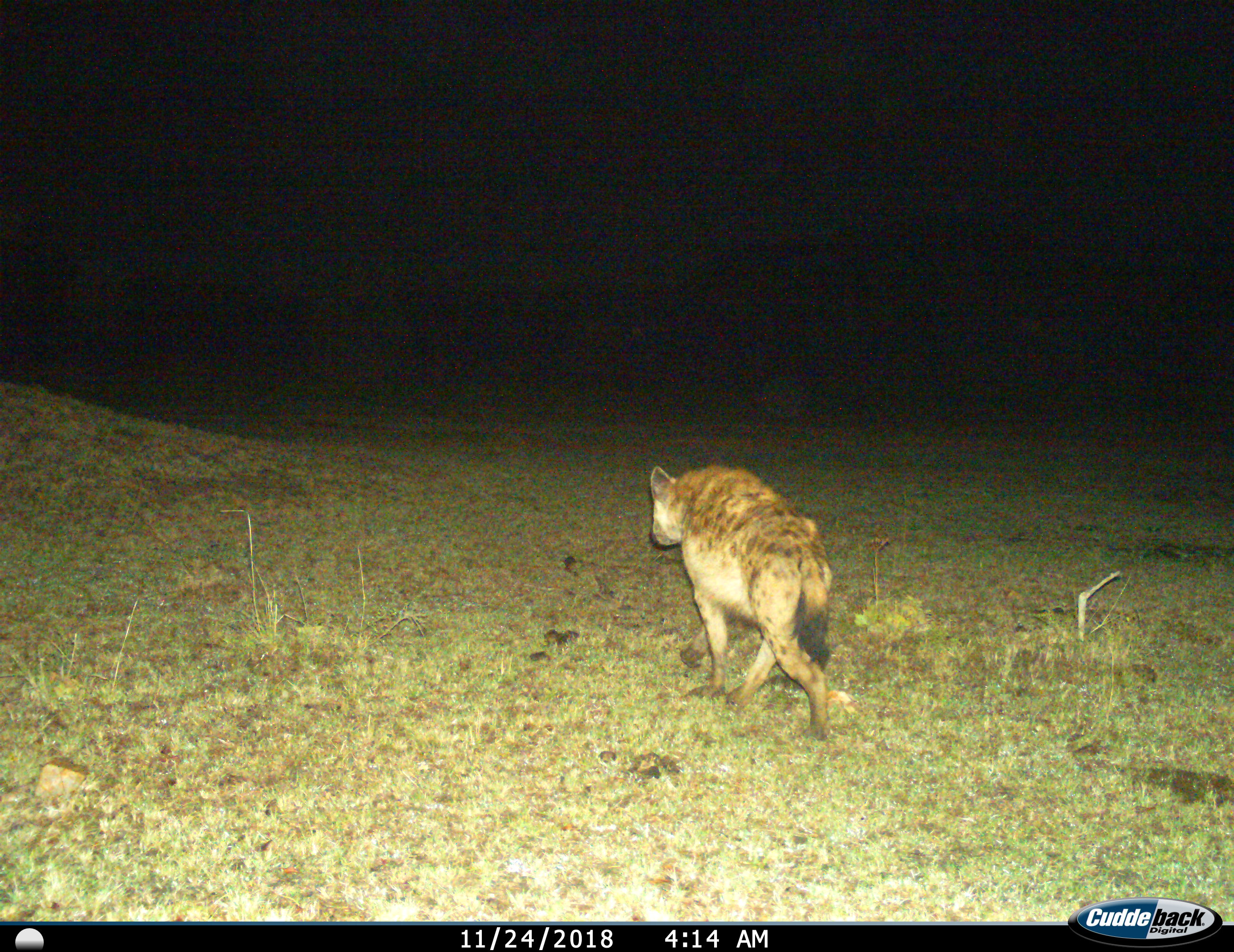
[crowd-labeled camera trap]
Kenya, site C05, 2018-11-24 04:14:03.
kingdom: Animalia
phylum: Chordata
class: Mammalia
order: Carnivora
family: Hyaenidae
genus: Crocuta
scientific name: Crocuta crocuta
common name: spotted hyena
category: hyenaspotted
Hyenaspotted (spotted hyena) (Crocuta crocuta), count 1. Behavior (volunteer vote fractions): standing 0%, resting 0%, moving 100%, interacting 0%. Young present (vote fraction): 0%. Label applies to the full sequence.